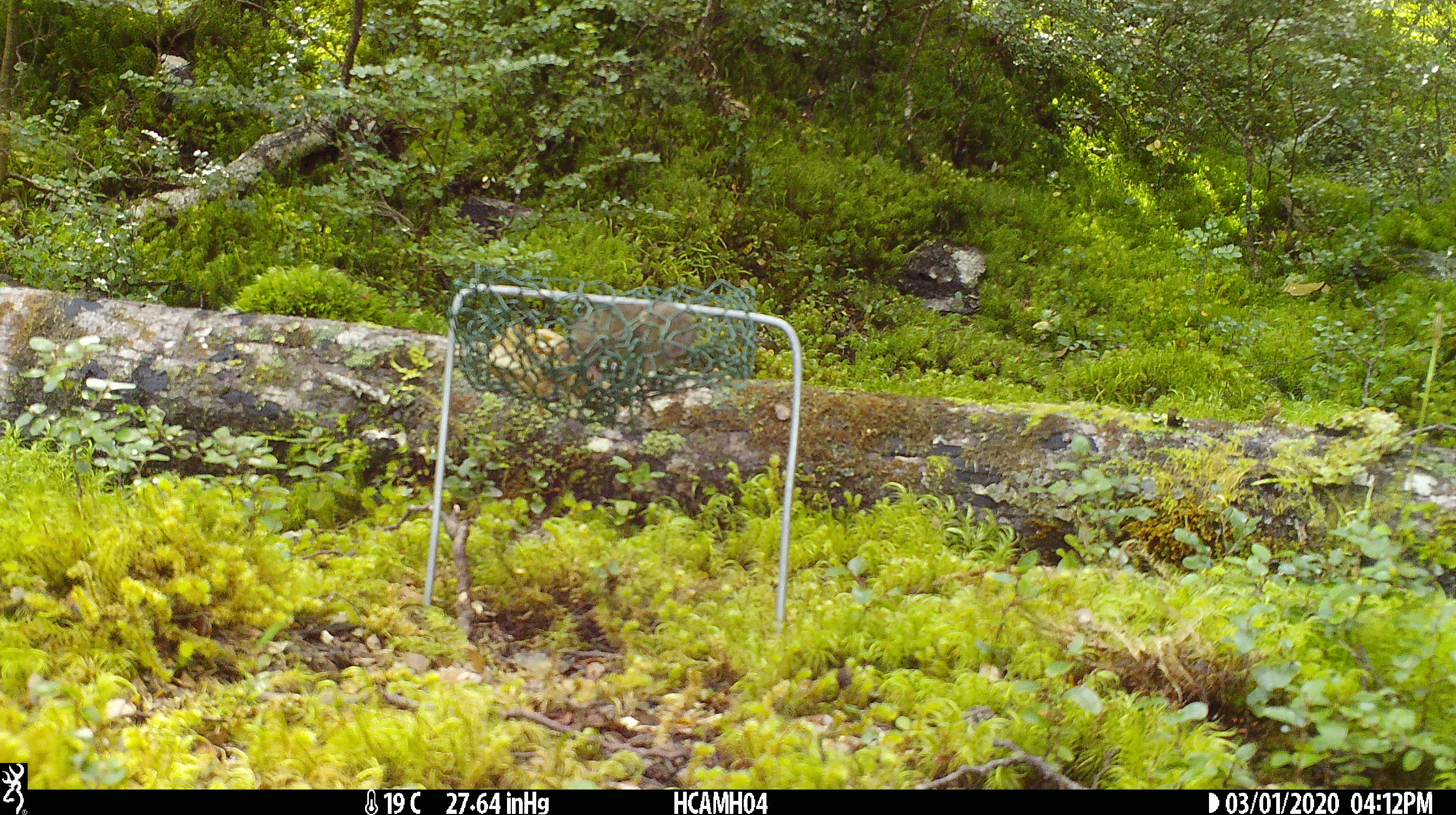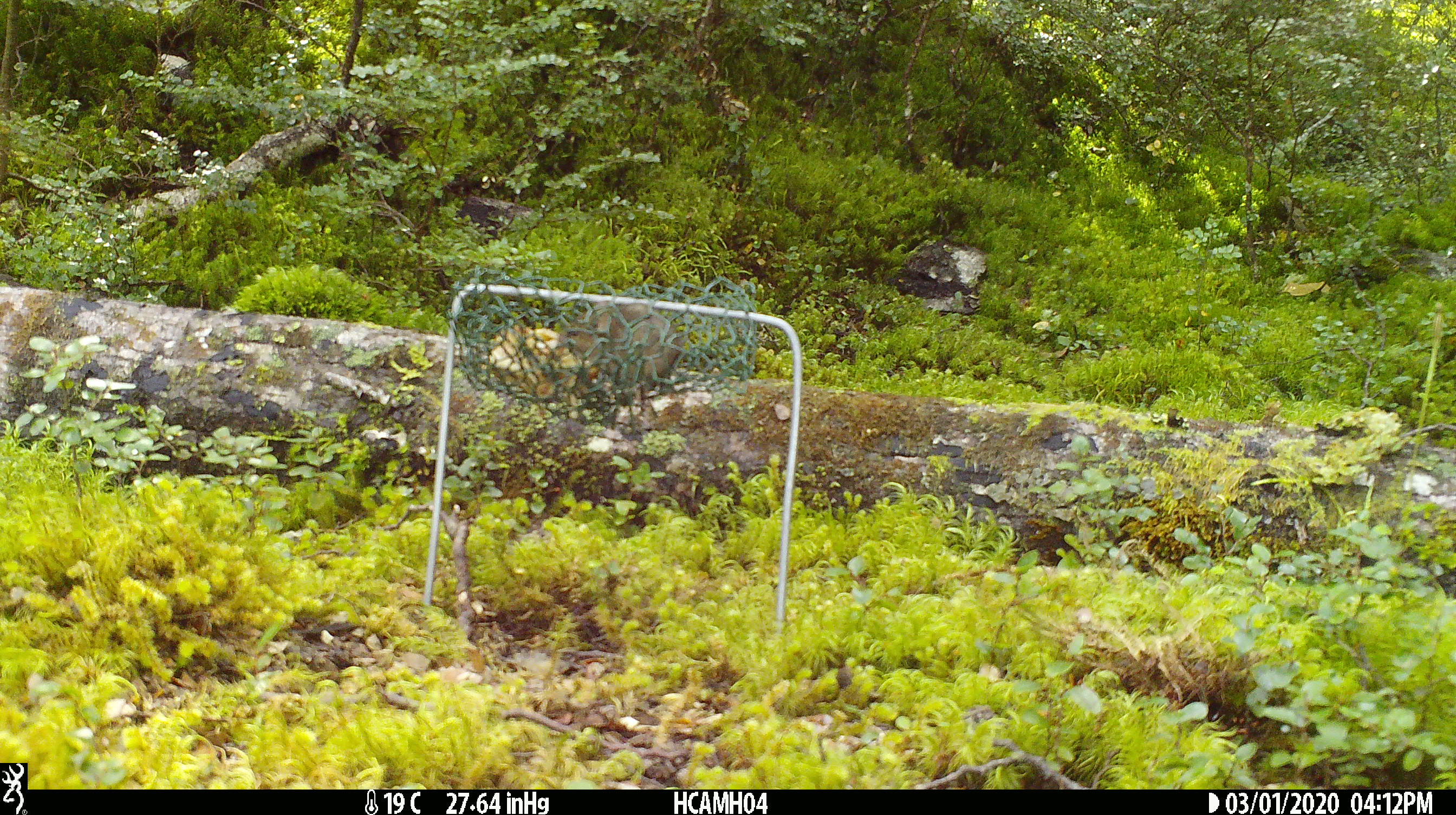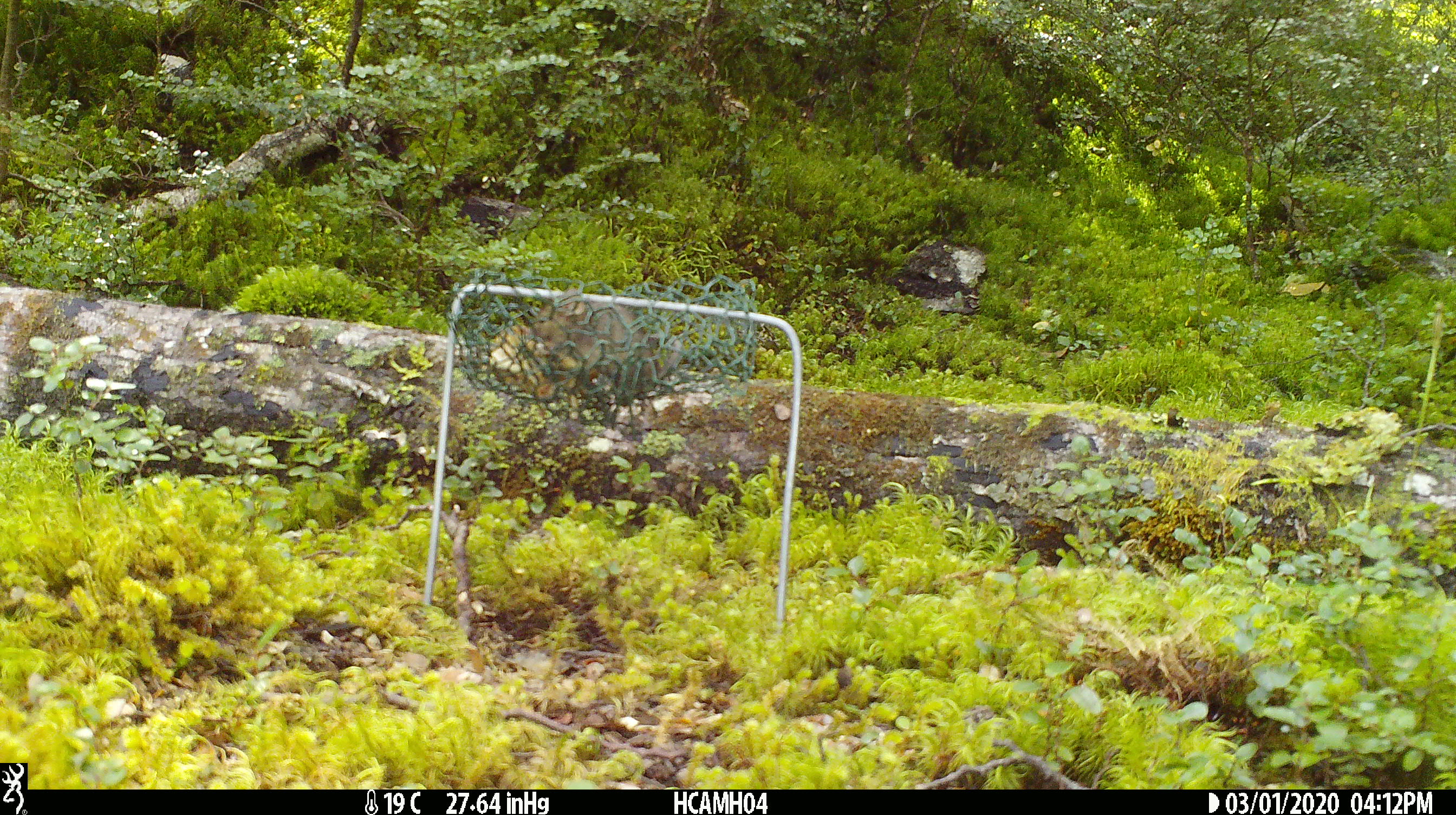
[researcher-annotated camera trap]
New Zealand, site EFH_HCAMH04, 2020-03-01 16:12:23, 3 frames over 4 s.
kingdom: Animalia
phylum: Chordata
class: Mammalia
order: Rodentia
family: Muridae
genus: Mus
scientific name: Mus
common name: mouse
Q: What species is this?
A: Mouse (Mus).